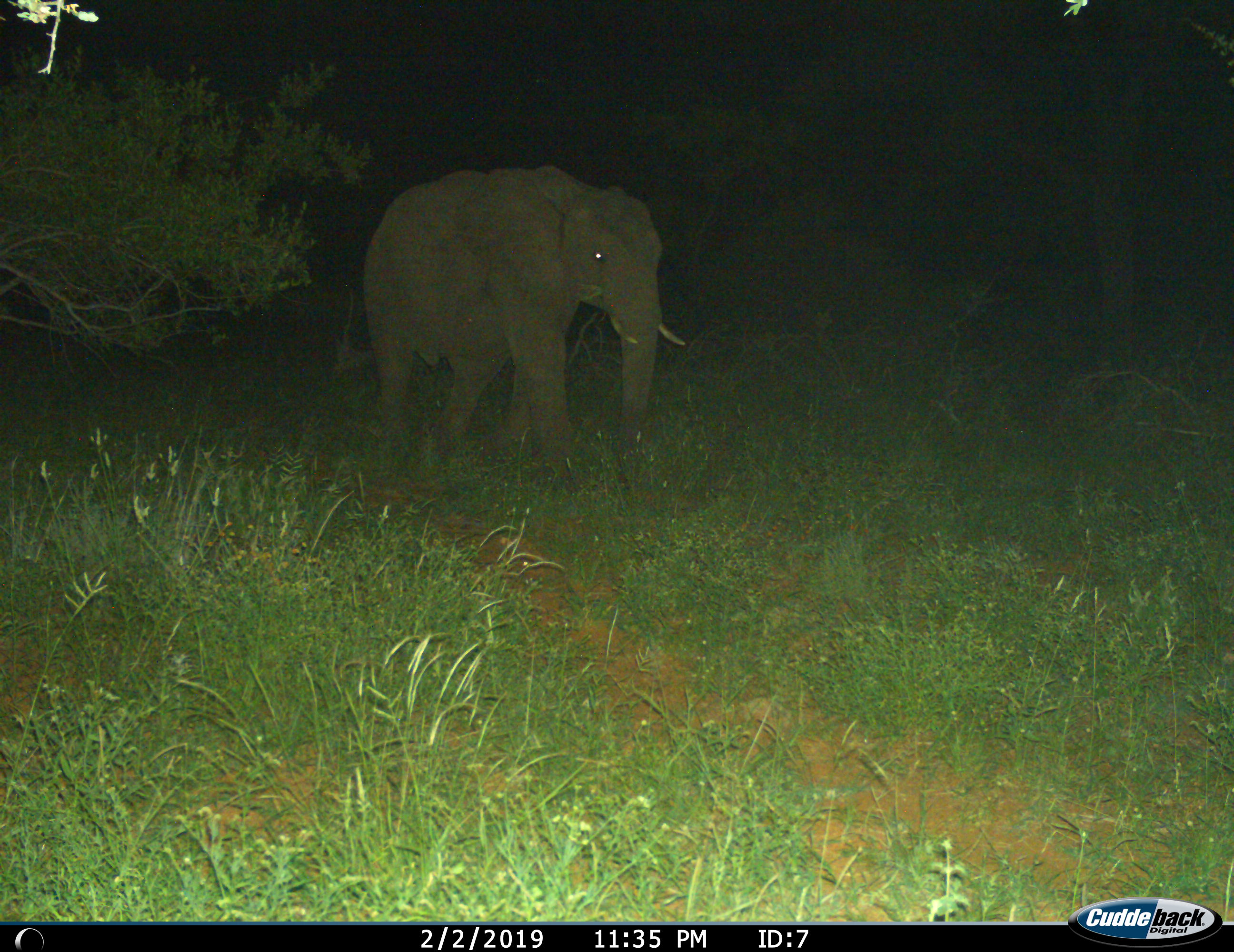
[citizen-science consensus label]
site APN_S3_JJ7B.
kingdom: Animalia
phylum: Chordata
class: Mammalia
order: Proboscidea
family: Elephantidae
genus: Loxodonta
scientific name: Loxodonta africana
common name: african bush elephant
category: elephant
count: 1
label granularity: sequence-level